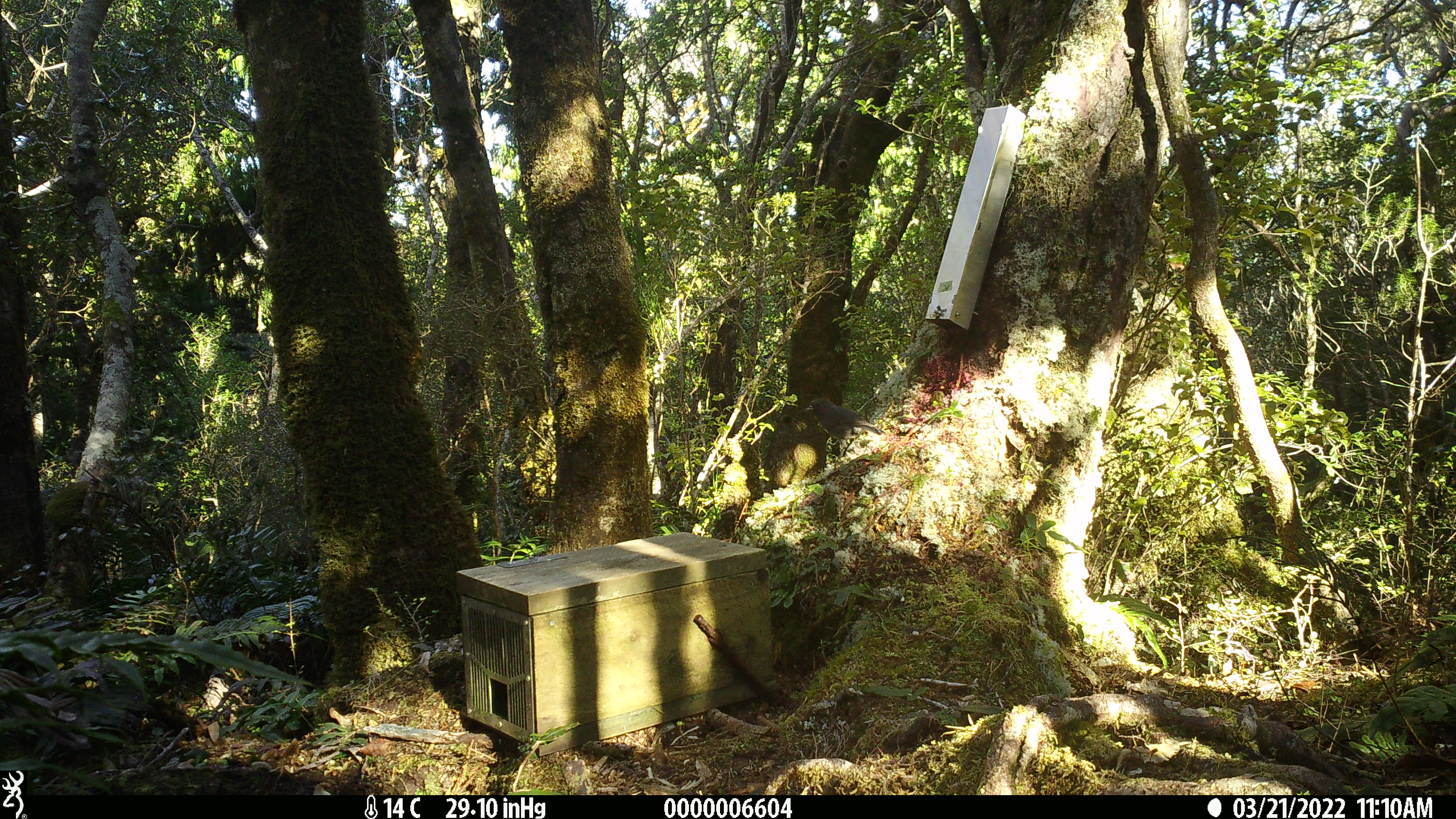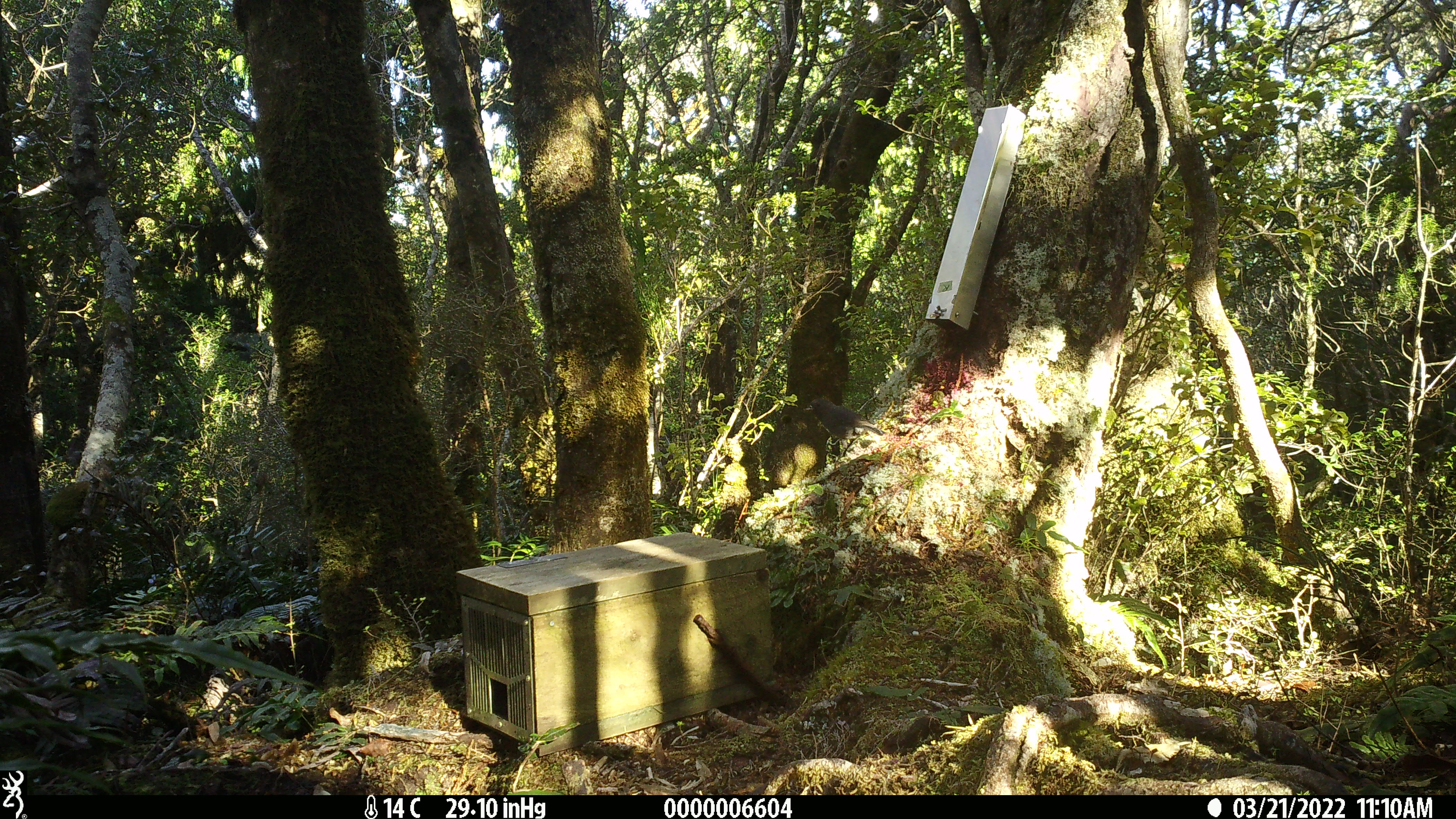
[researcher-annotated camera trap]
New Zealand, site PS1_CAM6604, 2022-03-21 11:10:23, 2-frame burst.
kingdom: Animalia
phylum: Chordata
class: Aves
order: Passeriformes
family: Petroicidae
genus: Petroica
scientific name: Petroica australis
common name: new zealand robin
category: robin